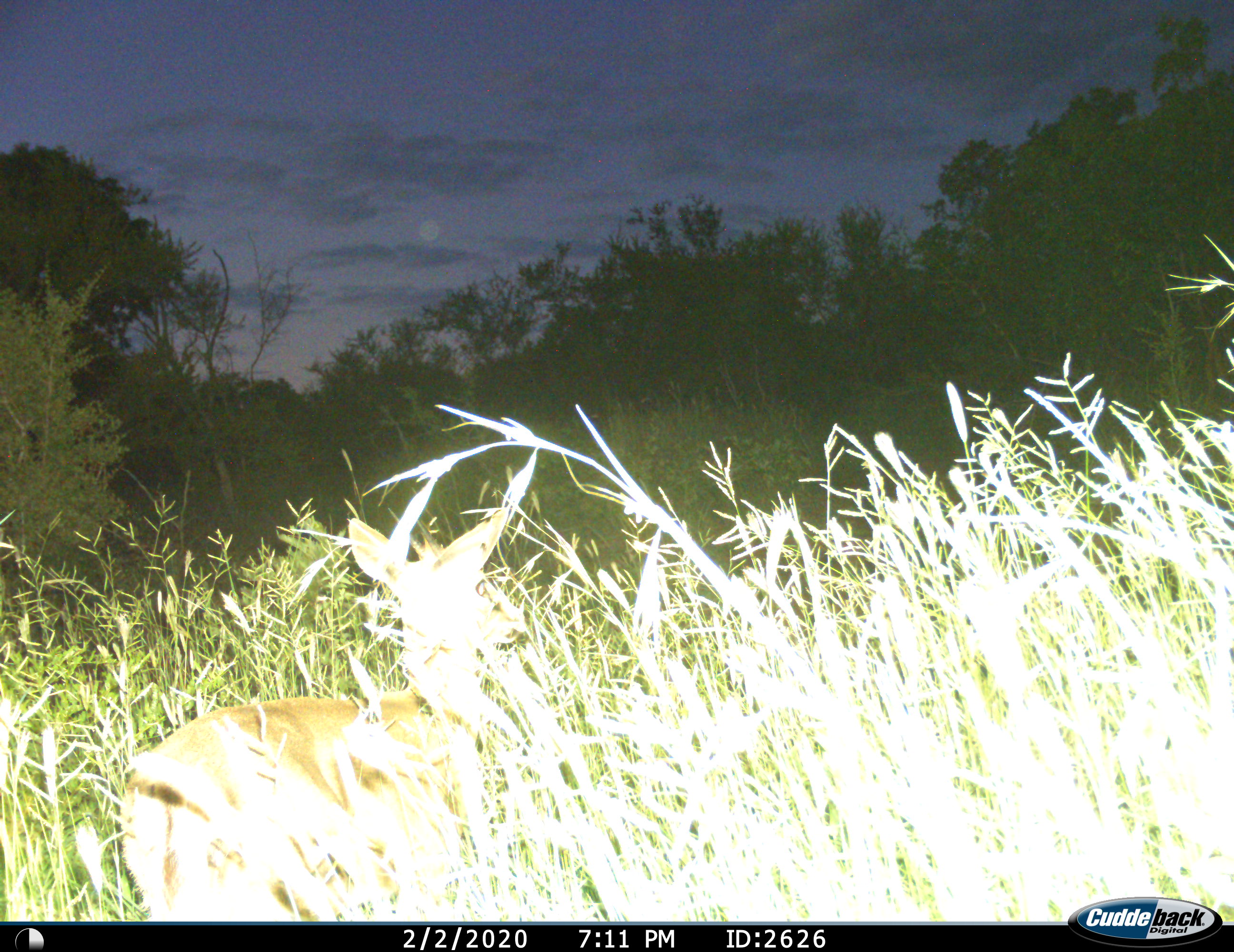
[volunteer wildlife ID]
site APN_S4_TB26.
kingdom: Animalia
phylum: Chordata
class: Mammalia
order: Artiodactyla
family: Bovidae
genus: Aepyceros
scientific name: Aepyceros melampus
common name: impala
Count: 1.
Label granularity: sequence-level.